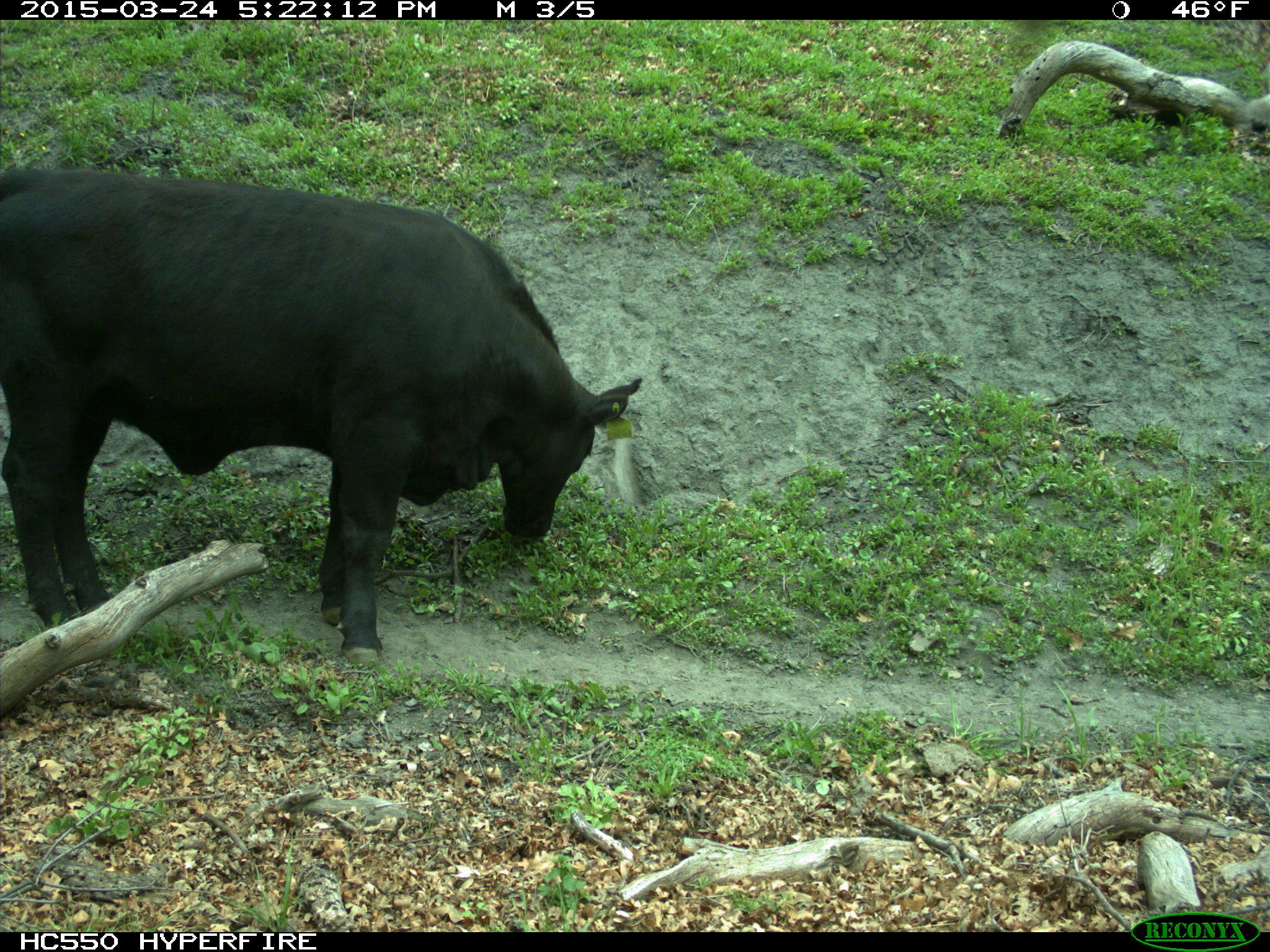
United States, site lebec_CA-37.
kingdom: Animalia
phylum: Chordata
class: Mammalia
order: Artiodactyla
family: Bovidae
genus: Bos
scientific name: Bos taurus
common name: domestic cow